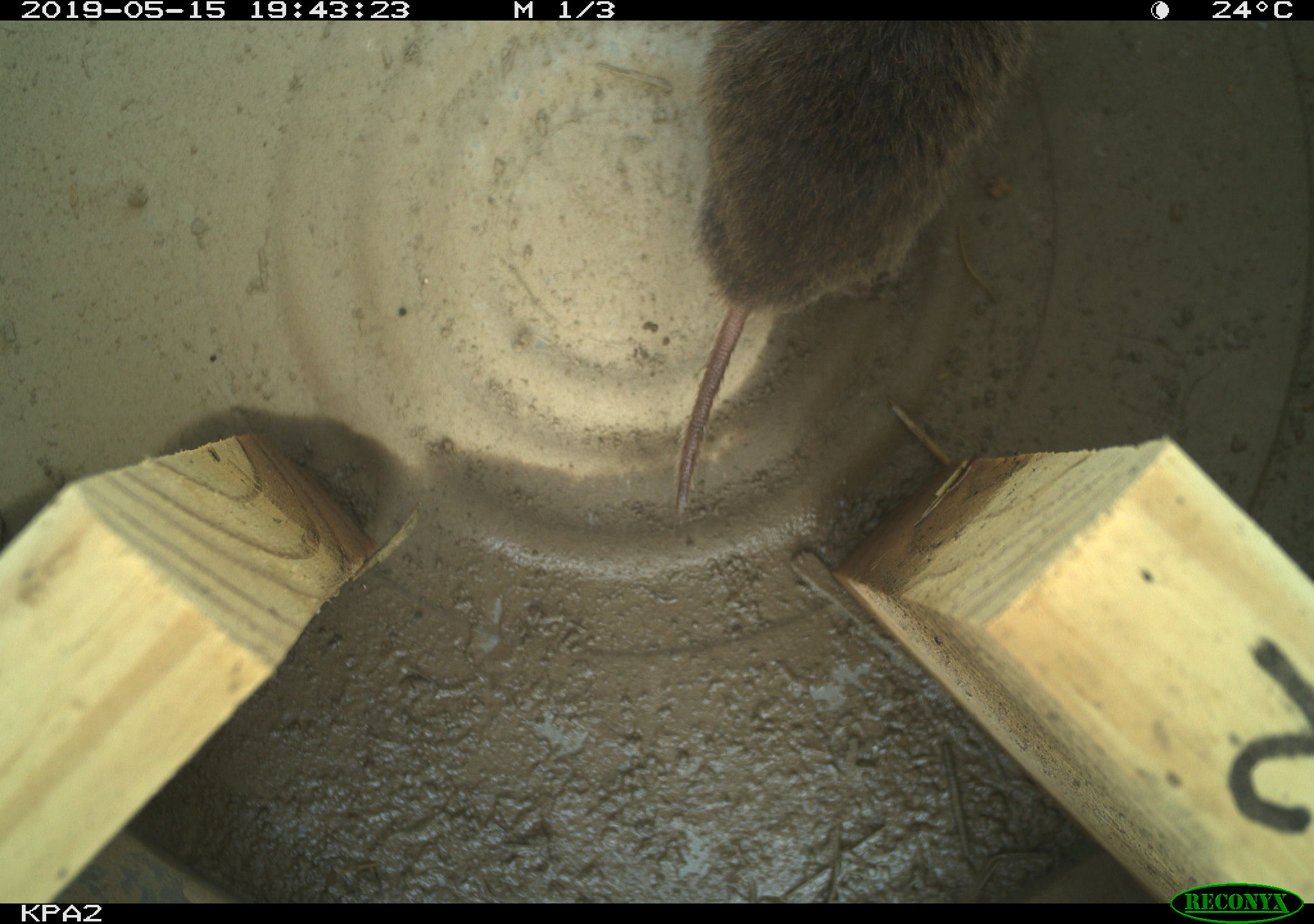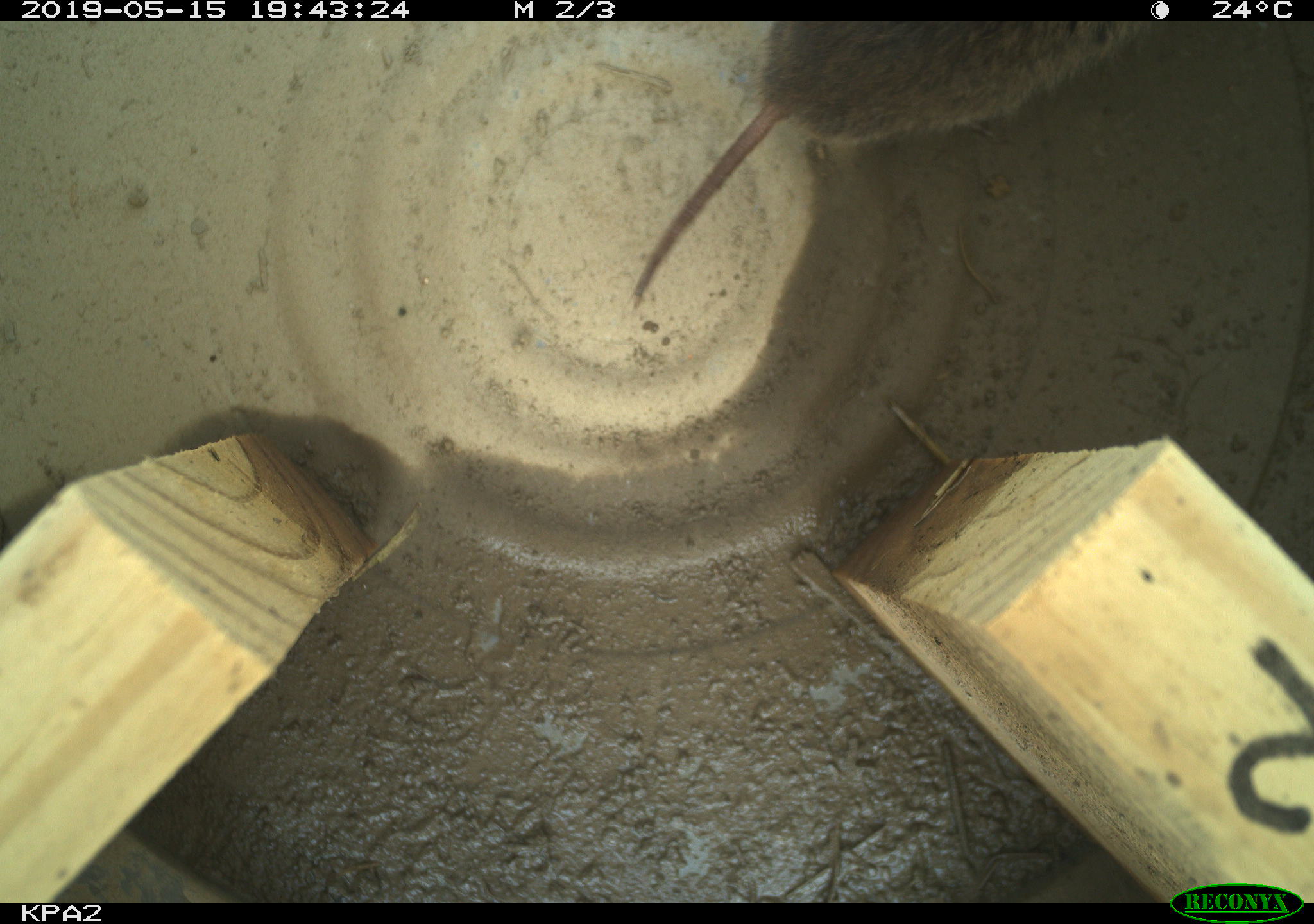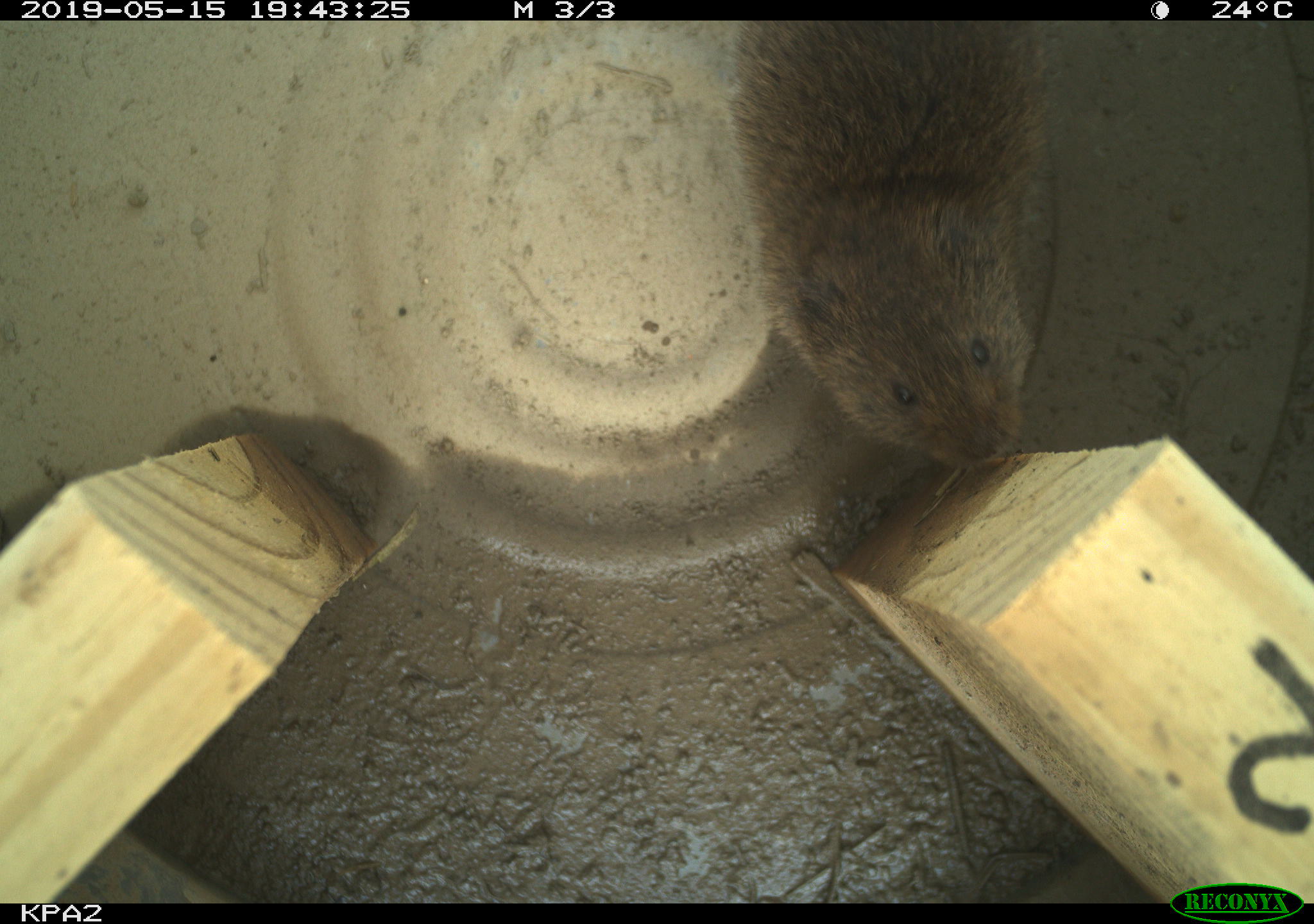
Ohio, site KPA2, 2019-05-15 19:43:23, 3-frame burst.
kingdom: Animalia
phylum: Chordata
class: Mammalia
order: Rodentia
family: Cricetidae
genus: Microtus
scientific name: Microtus pennsylvanicus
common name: meadow vole